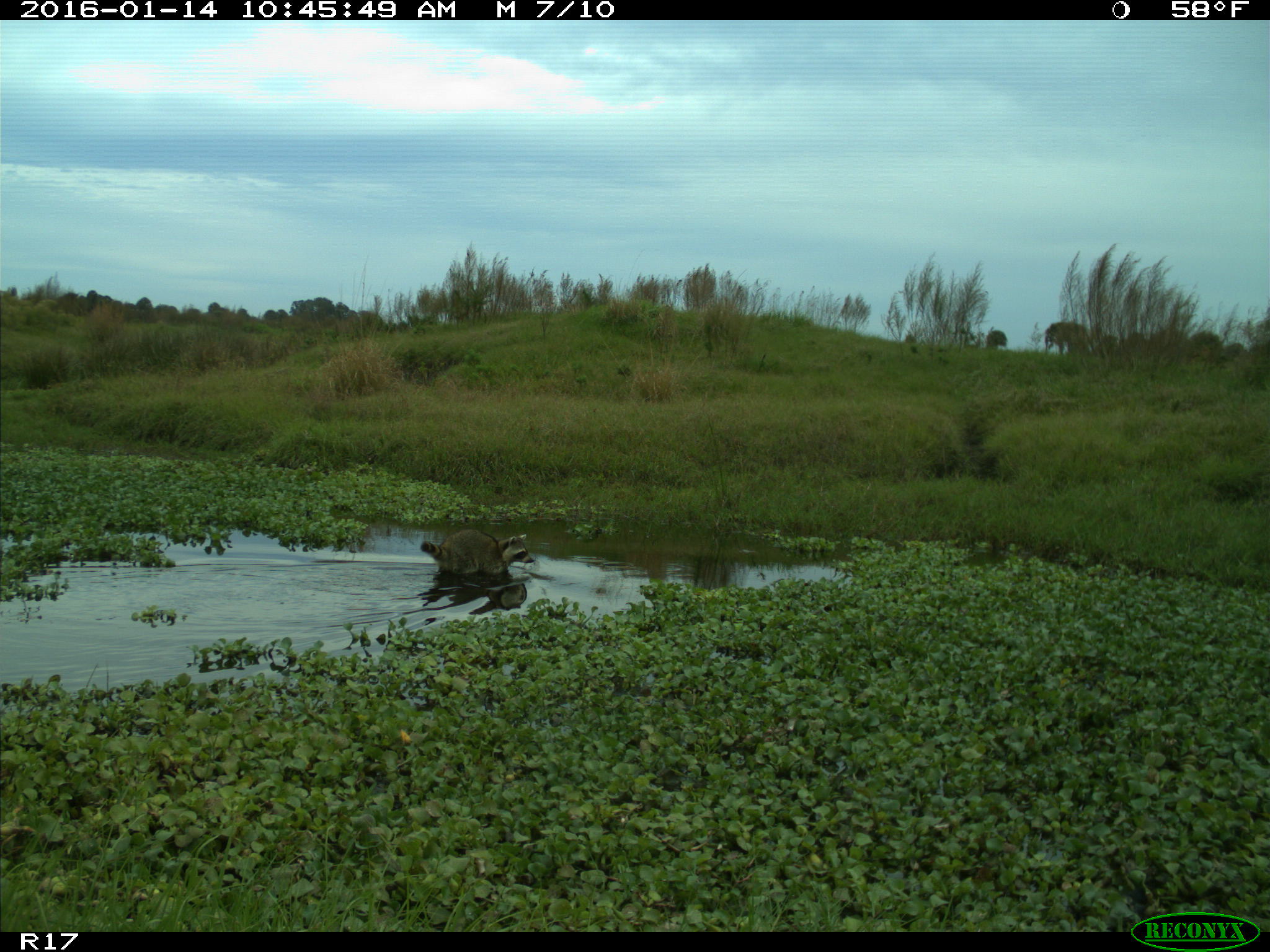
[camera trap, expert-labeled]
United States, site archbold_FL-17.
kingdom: Animalia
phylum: Chordata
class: Mammalia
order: Carnivora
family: Procyonidae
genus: Procyon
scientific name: Procyon lotor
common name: common raccoon